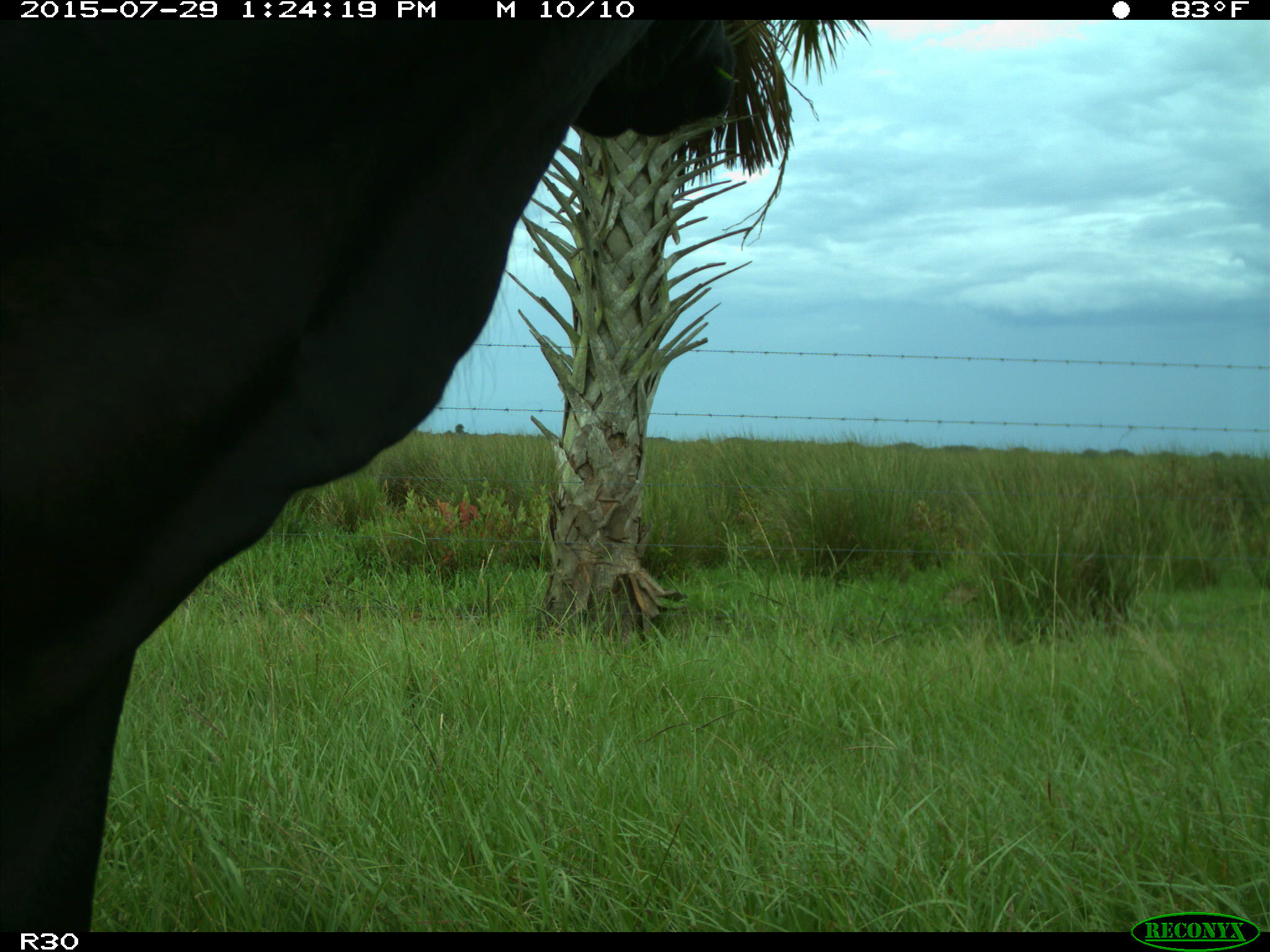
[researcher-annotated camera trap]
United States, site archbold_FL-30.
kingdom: Animalia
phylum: Chordata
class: Mammalia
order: Artiodactyla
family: Bovidae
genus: Bos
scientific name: Bos taurus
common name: domestic cow